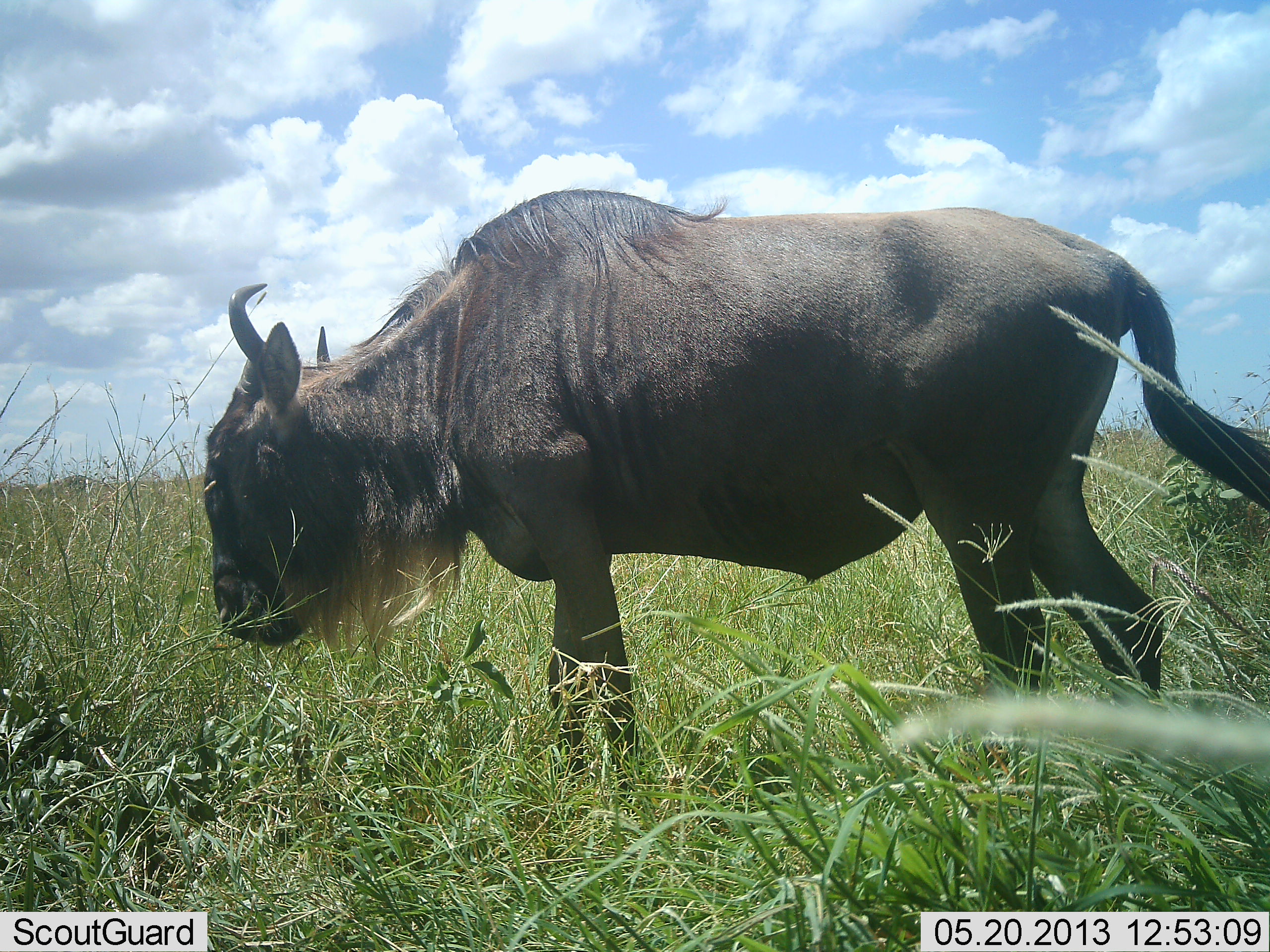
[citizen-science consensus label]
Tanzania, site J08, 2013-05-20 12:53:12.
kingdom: Animalia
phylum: Chordata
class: Mammalia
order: Artiodactyla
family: Bovidae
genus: Connochaetes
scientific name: Connochaetes taurinus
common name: blue wildebeest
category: wildebeest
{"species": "wildebeest (blue wildebeest) (Connochaetes taurinus)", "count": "1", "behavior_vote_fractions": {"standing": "90%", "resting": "0%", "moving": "0%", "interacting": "0%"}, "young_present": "0%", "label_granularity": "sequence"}